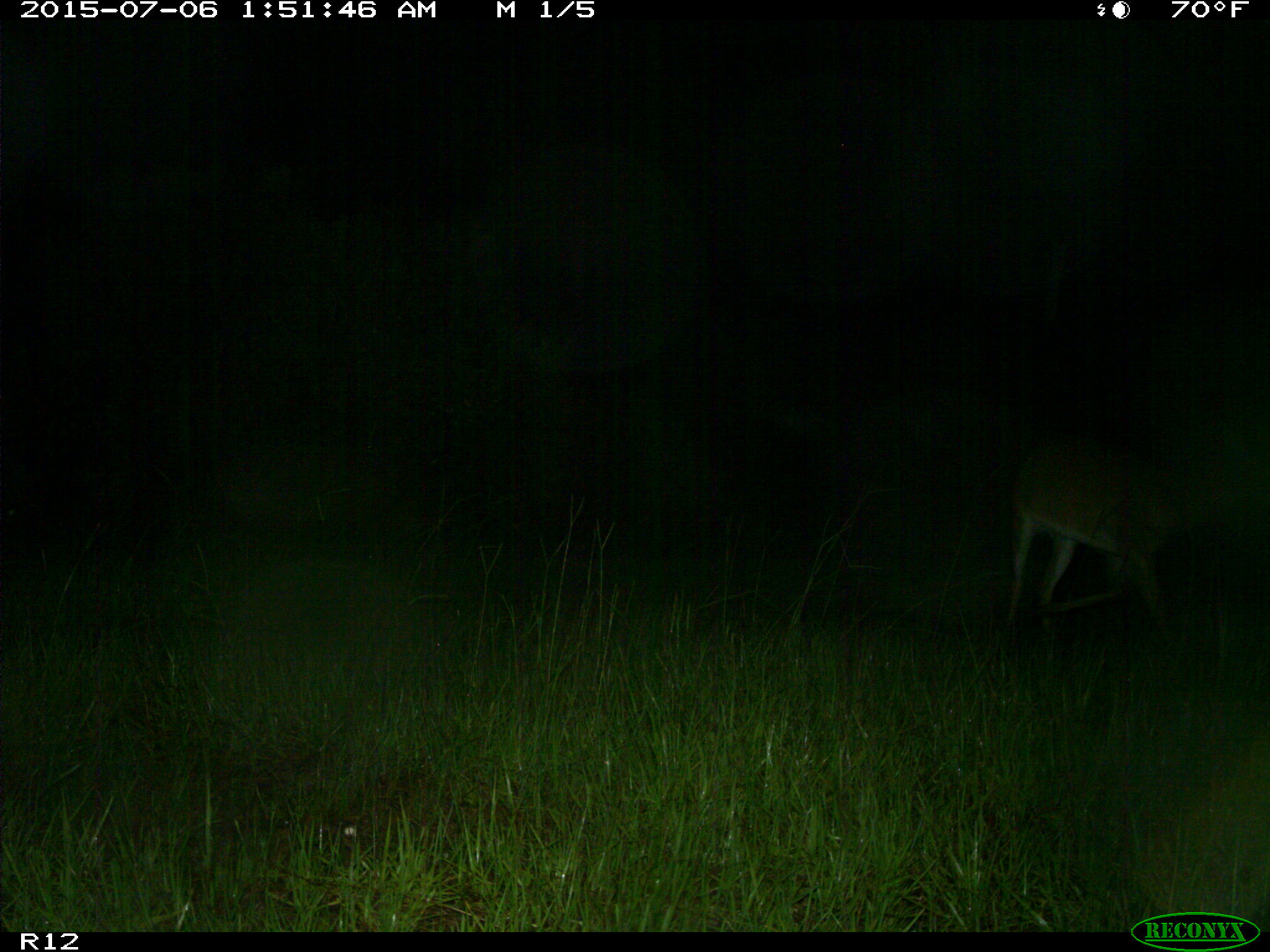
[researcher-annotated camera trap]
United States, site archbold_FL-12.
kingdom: Animalia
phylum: Chordata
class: Mammalia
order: Artiodactyla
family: Cervidae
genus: Odocoileus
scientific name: Odocoileus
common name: deer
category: unidentified deer